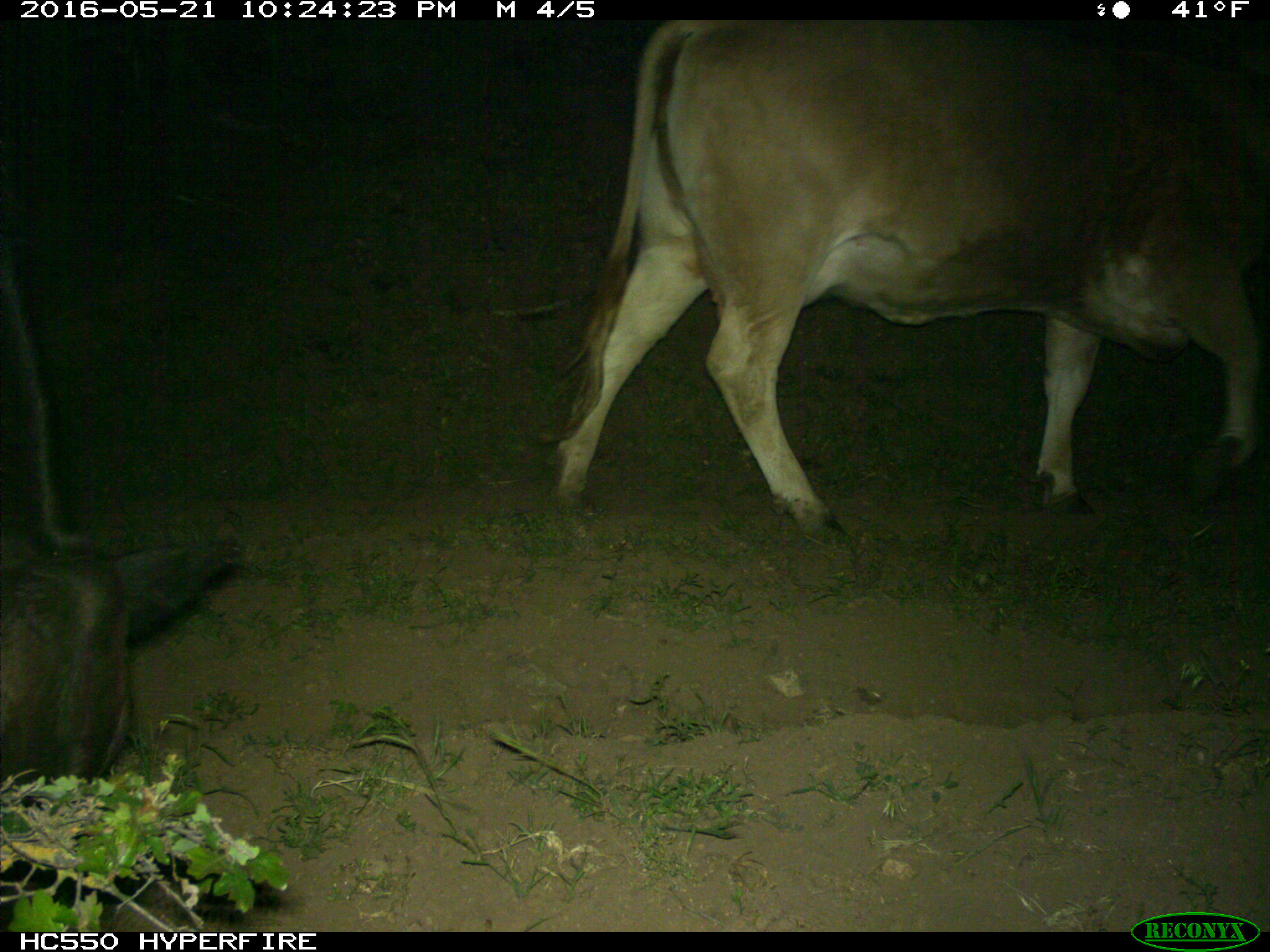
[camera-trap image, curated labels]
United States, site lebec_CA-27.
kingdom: Animalia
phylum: Chordata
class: Mammalia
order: Artiodactyla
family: Bovidae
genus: Bos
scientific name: Bos taurus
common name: domestic cow